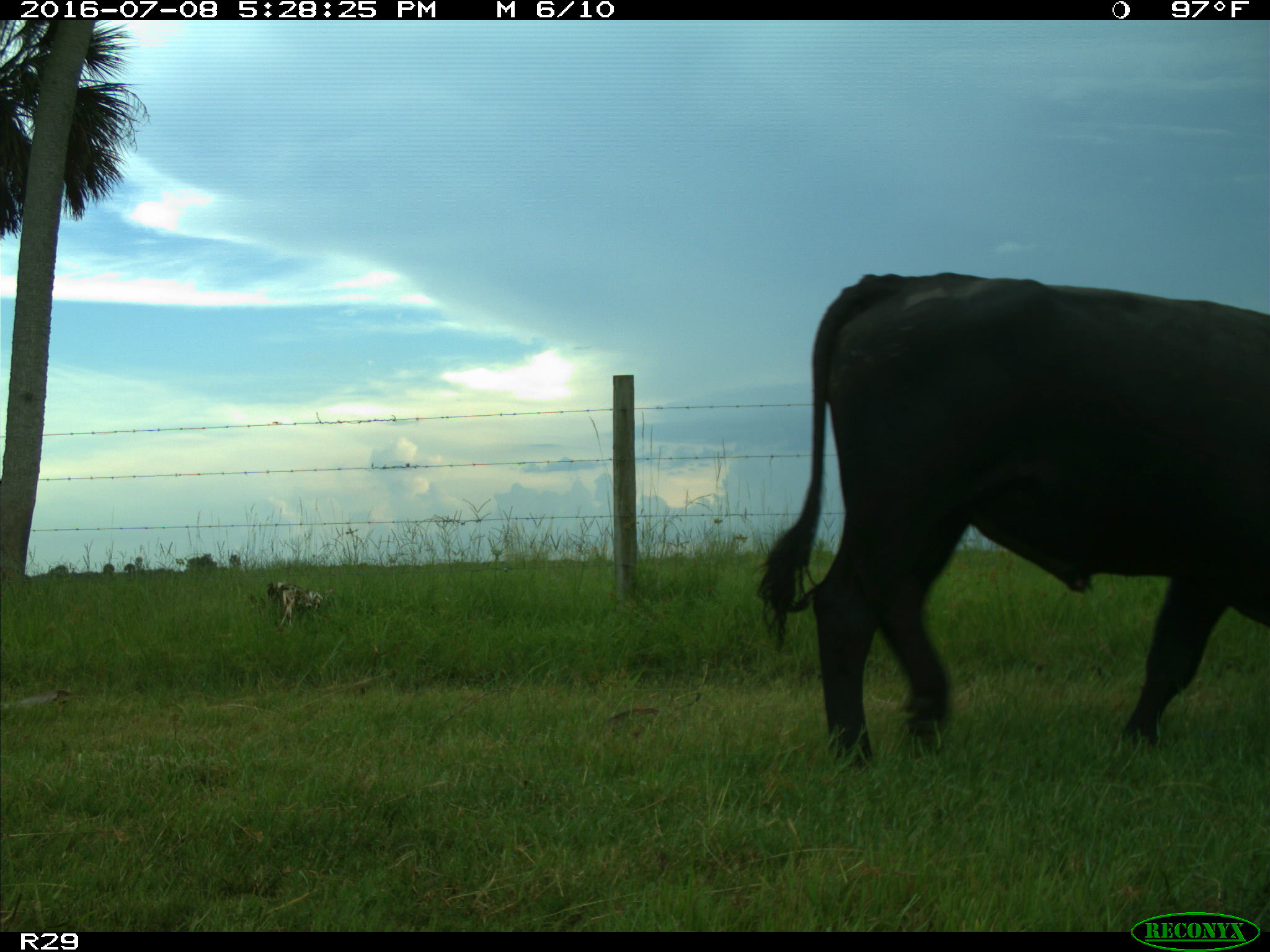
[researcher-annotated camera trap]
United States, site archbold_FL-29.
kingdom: Animalia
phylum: Chordata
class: Mammalia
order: Artiodactyla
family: Bovidae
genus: Bos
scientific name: Bos taurus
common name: domestic cow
Bos taurus (domestic cow).